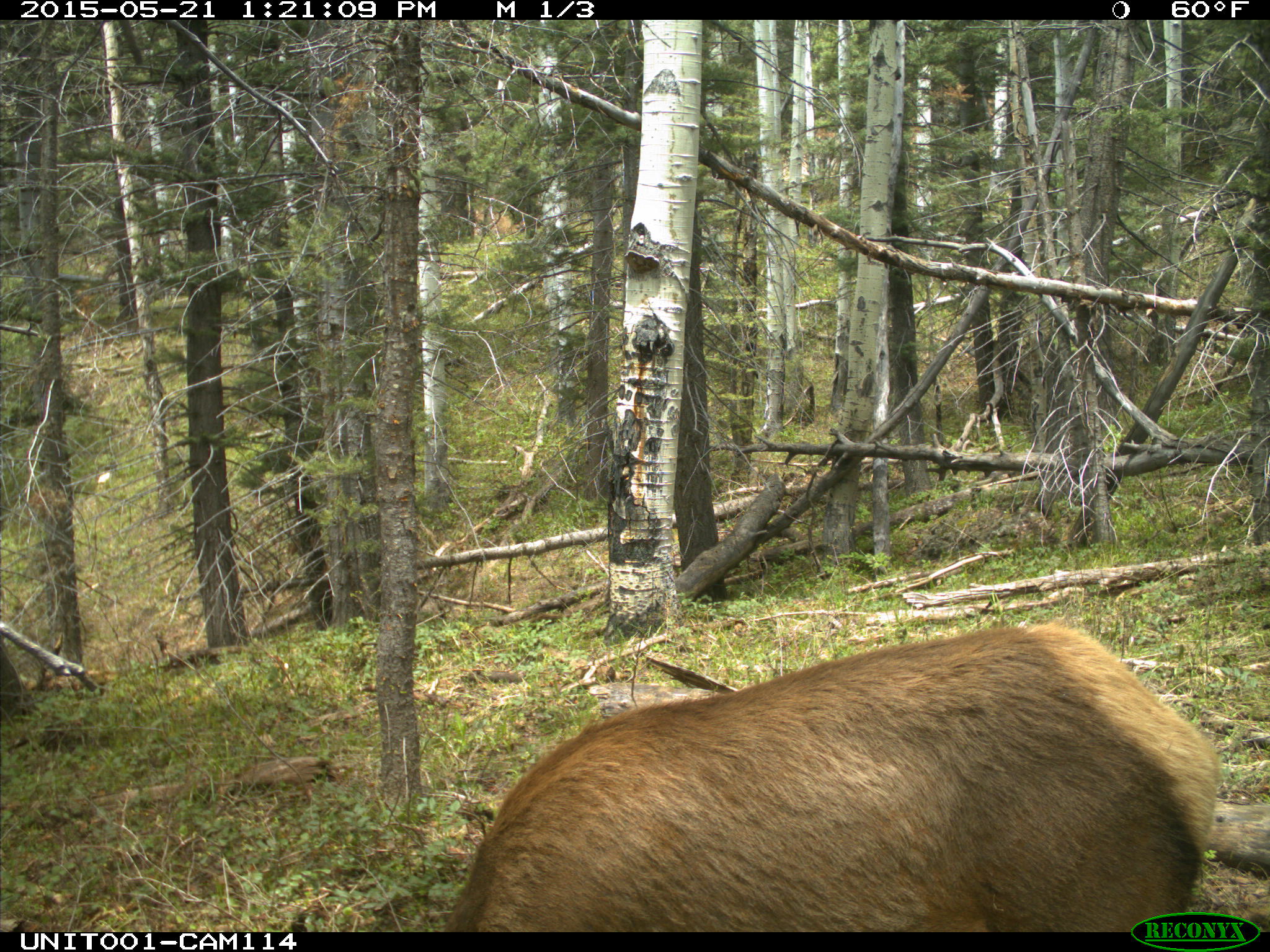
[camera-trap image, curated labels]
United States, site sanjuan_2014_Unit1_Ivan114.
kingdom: Animalia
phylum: Chordata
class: Mammalia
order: Artiodactyla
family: Cervidae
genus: Cervus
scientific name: Cervus elaphus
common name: red deer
Cervus elaphus (red deer).